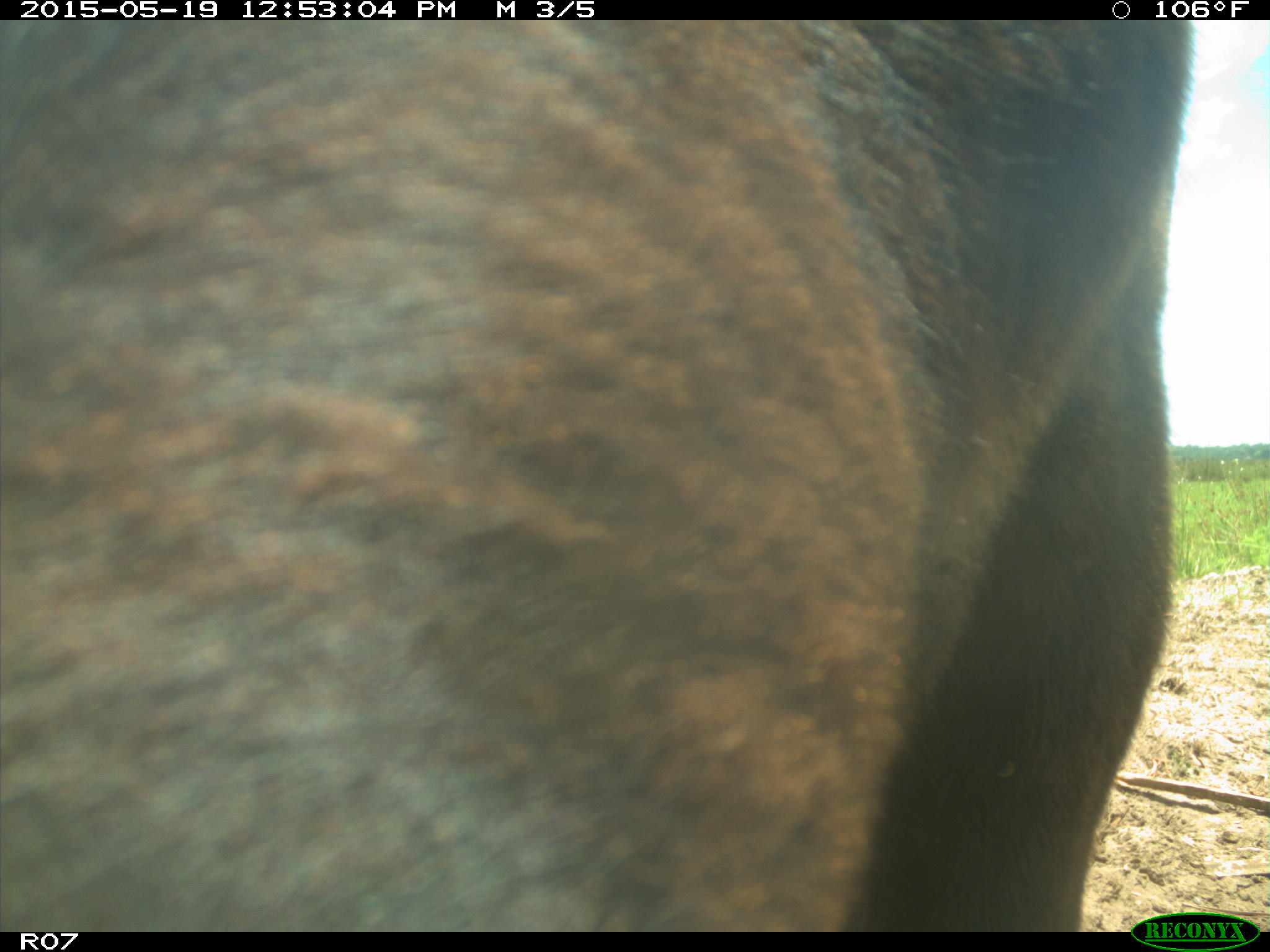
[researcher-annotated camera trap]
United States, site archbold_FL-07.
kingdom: Animalia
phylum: Chordata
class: Mammalia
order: Artiodactyla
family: Bovidae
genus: Bos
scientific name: Bos taurus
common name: domestic cow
Bos taurus (domestic cow).